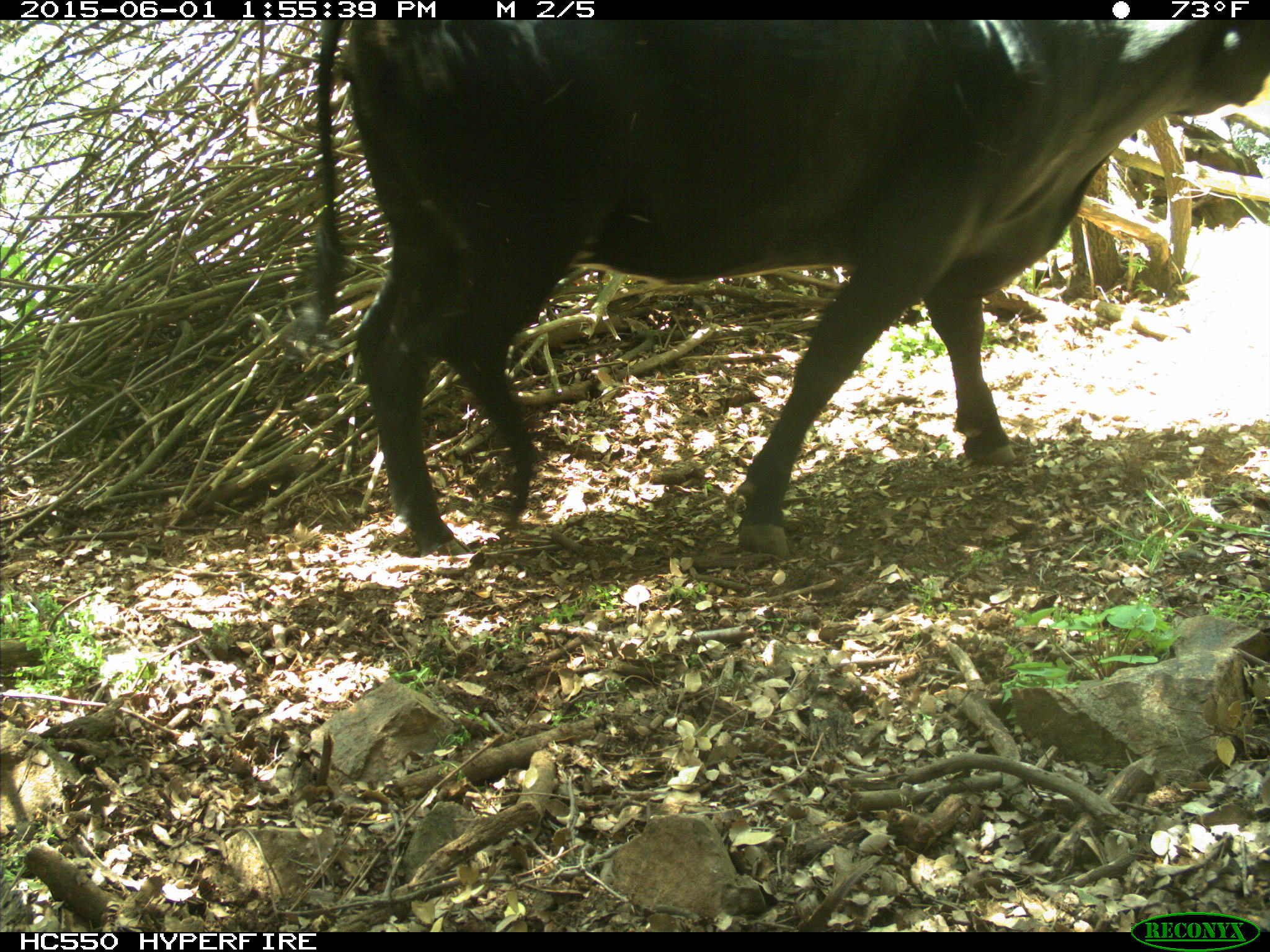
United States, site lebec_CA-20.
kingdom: Animalia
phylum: Chordata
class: Mammalia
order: Artiodactyla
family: Bovidae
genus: Bos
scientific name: Bos taurus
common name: domestic cow